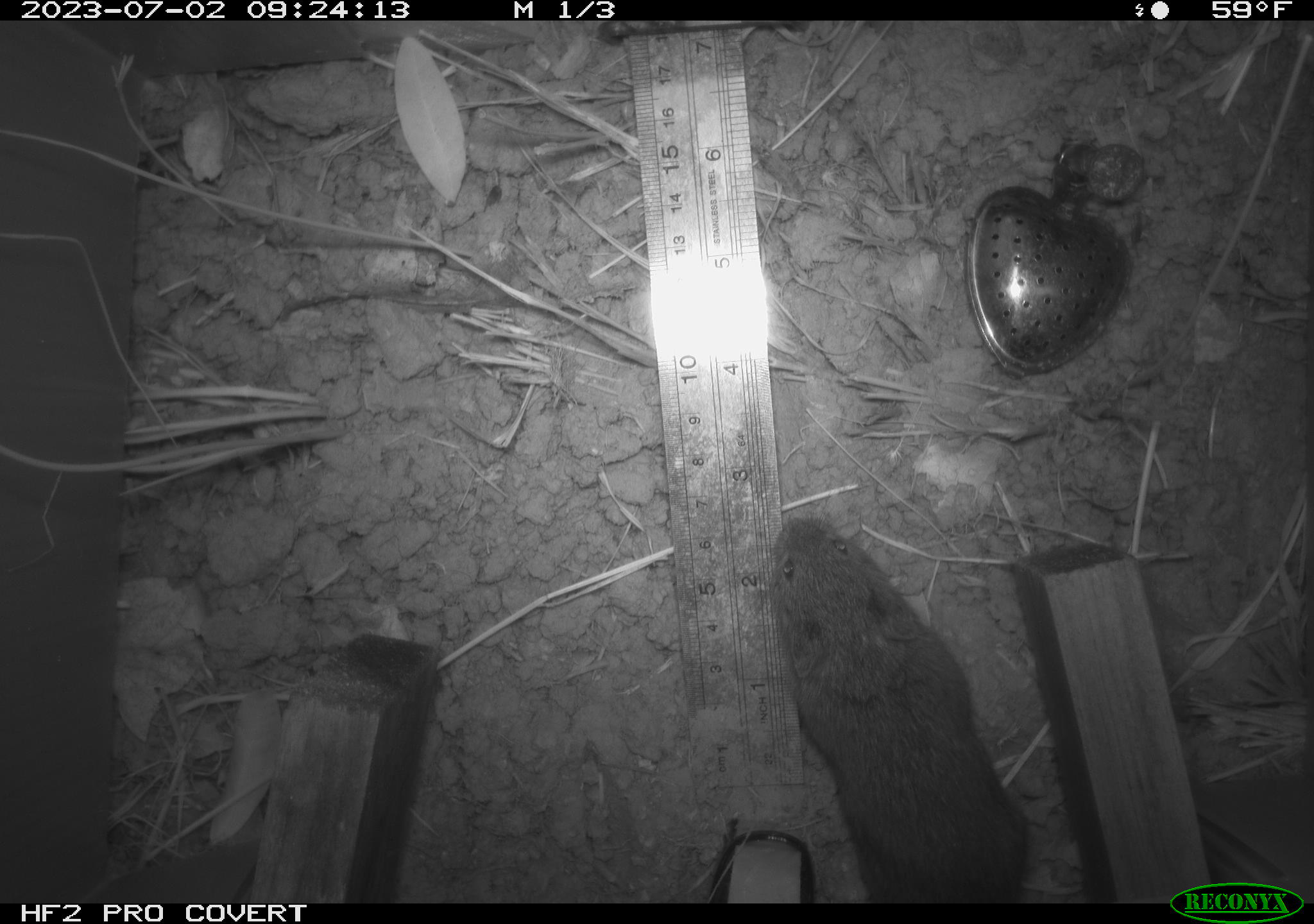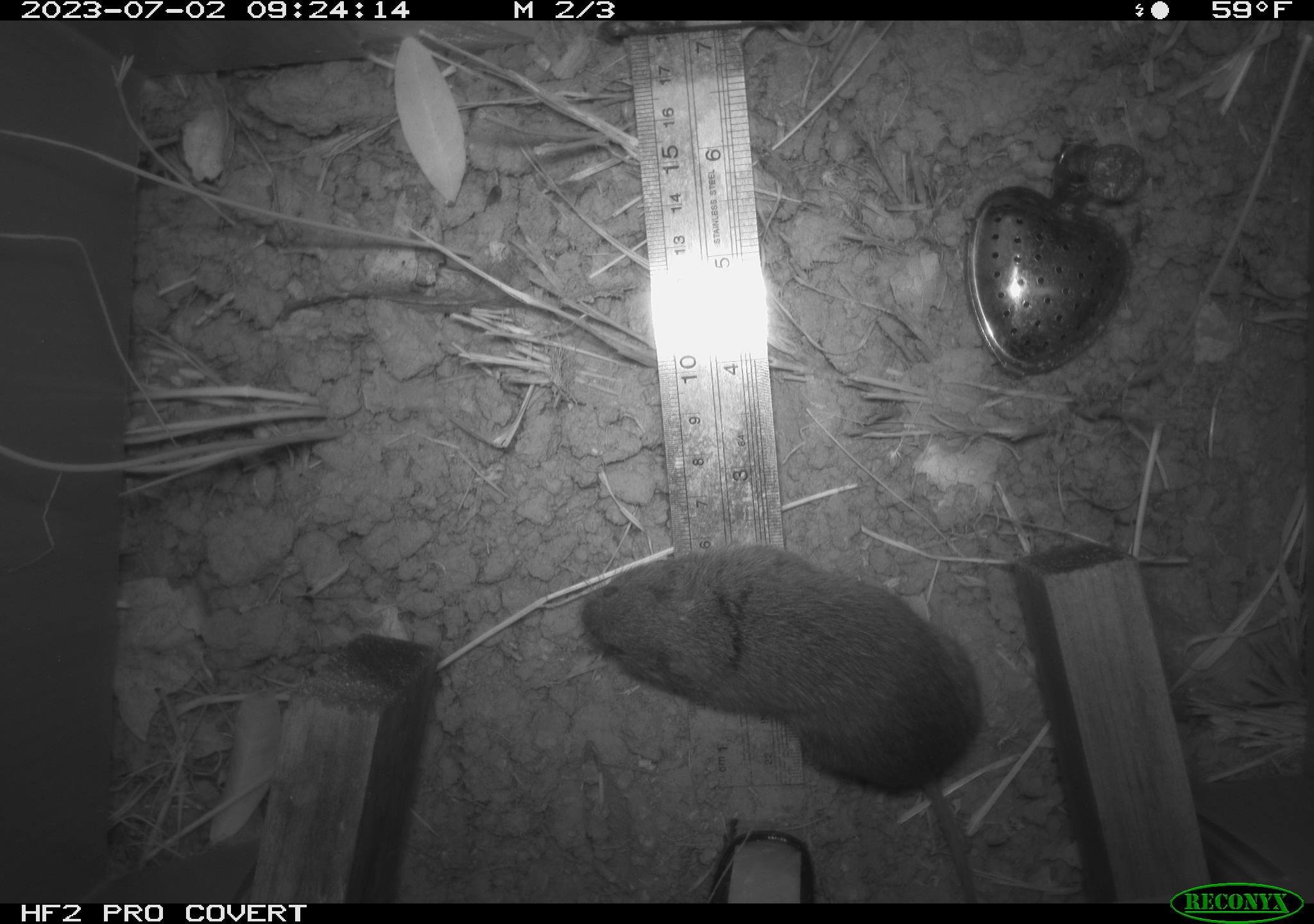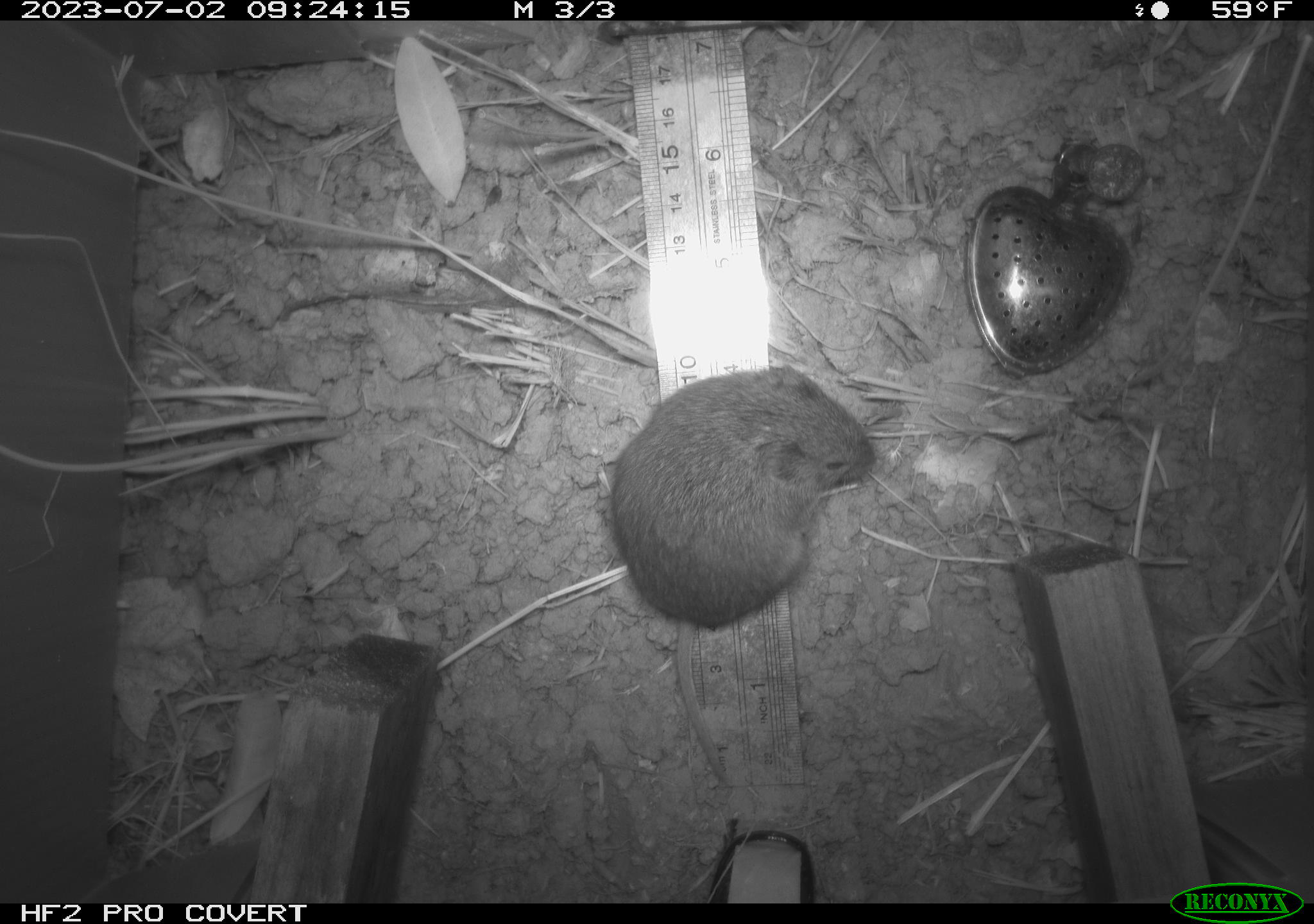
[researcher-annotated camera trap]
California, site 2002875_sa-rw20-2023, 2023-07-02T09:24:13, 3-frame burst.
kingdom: Animalia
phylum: Chordata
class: Mammalia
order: Rodentia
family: Cricetidae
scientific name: Arvicolinae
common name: voles, lemmings, and muskrats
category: arvicolinae subfamily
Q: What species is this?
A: Arvicolinae subfamily (voles, lemmings, and muskrats) (Arvicolinae).